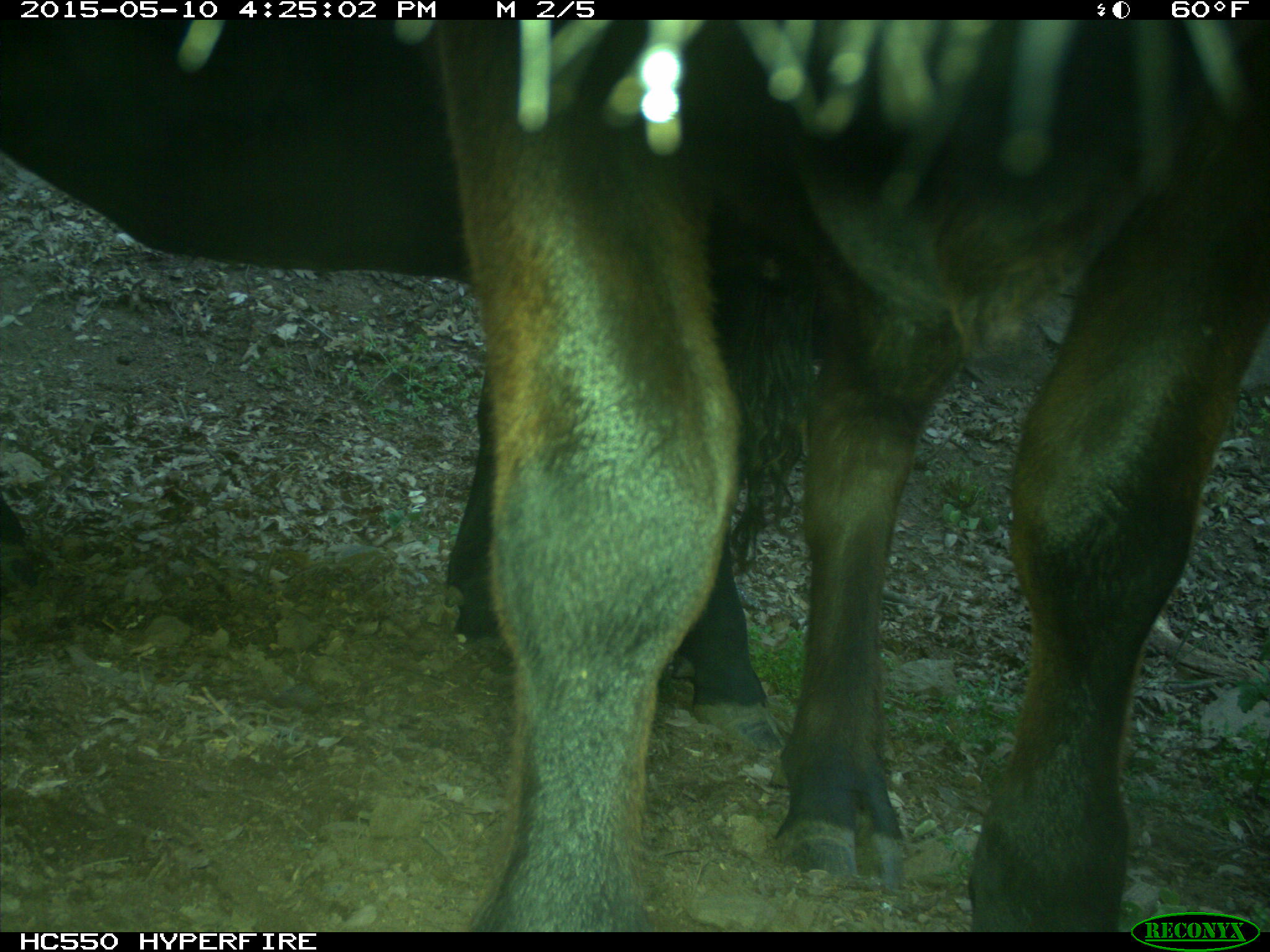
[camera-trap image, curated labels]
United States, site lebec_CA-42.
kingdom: Animalia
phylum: Chordata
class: Mammalia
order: Artiodactyla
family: Bovidae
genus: Bos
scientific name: Bos taurus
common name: domestic cow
Bos taurus (domestic cow).